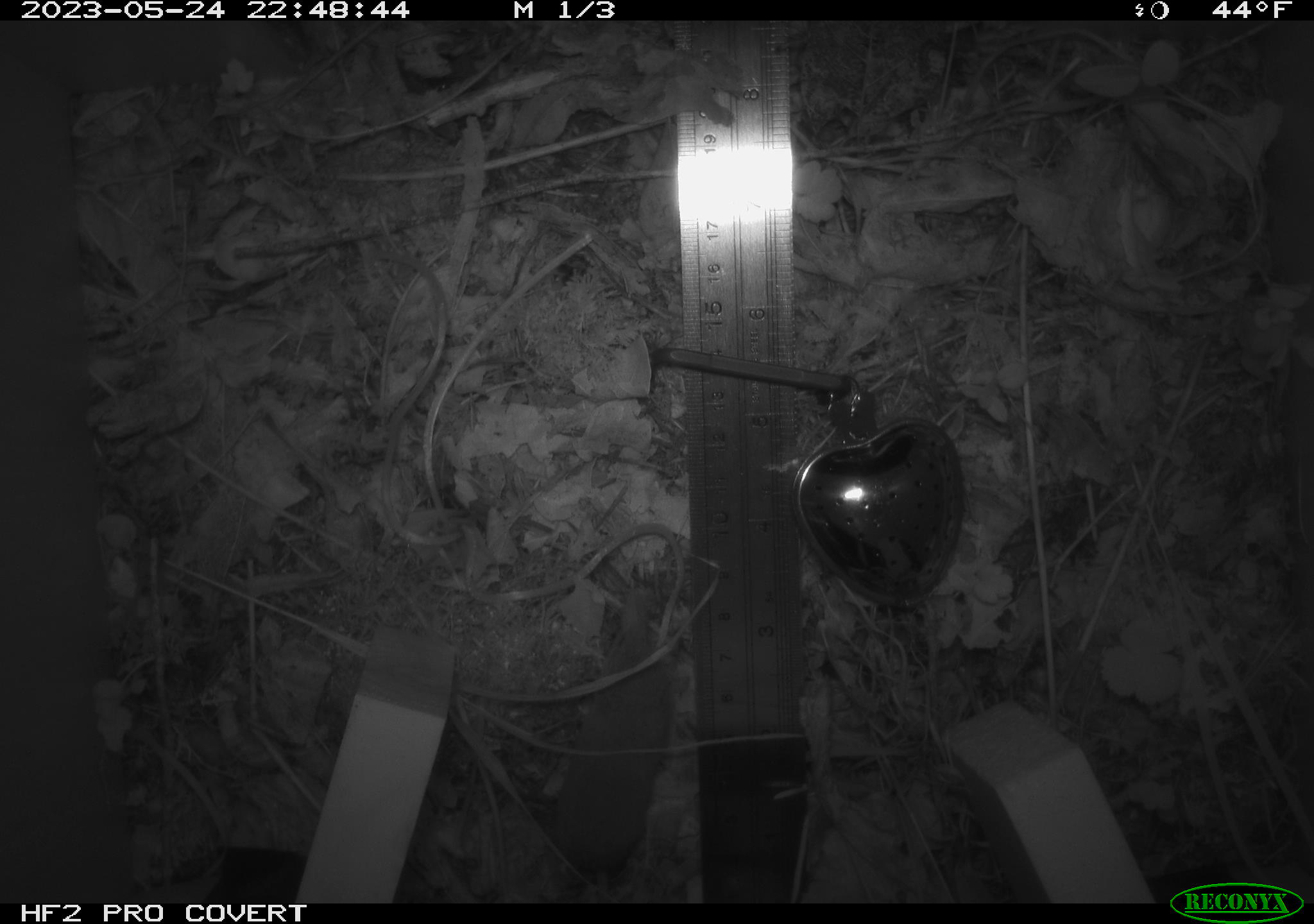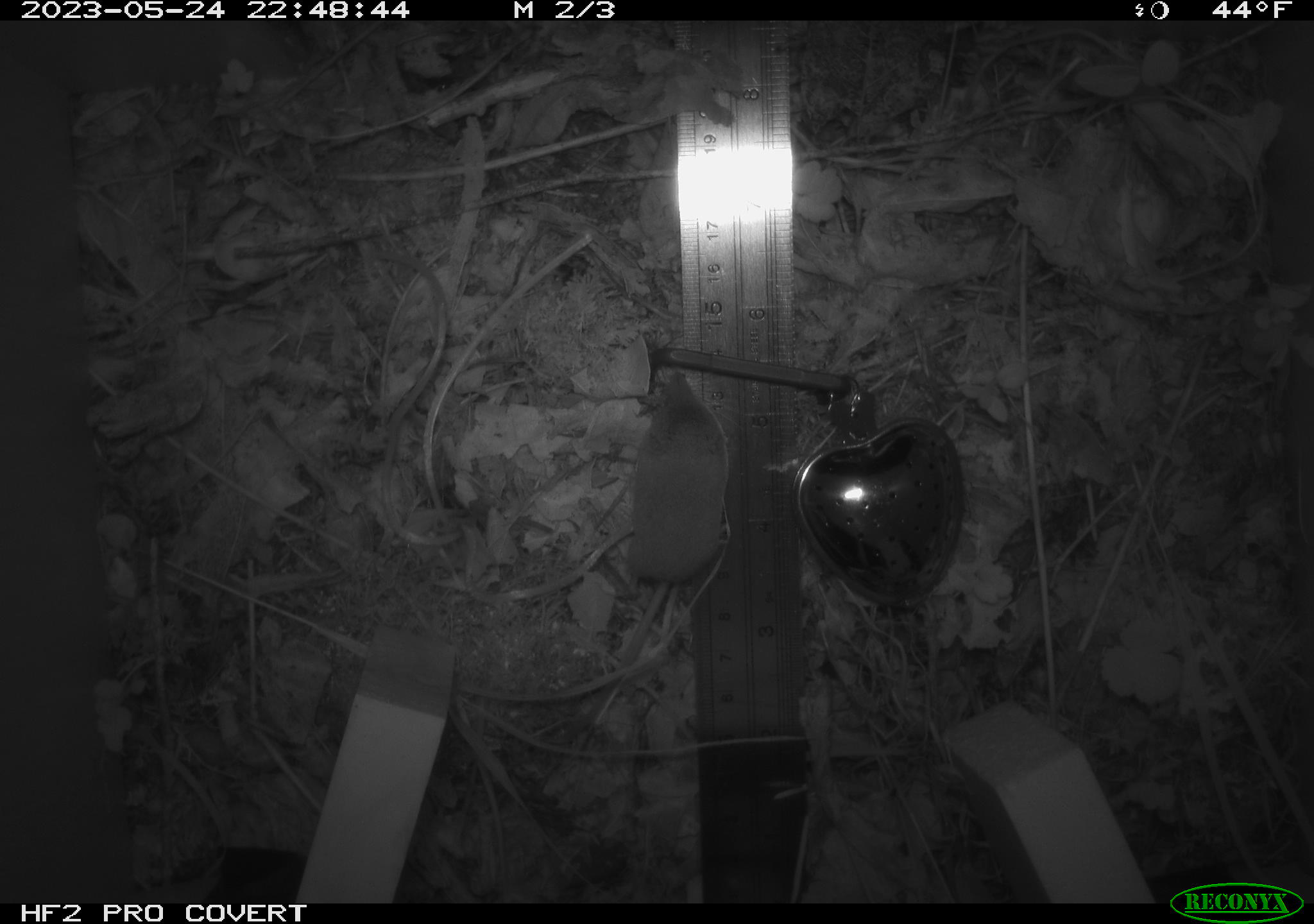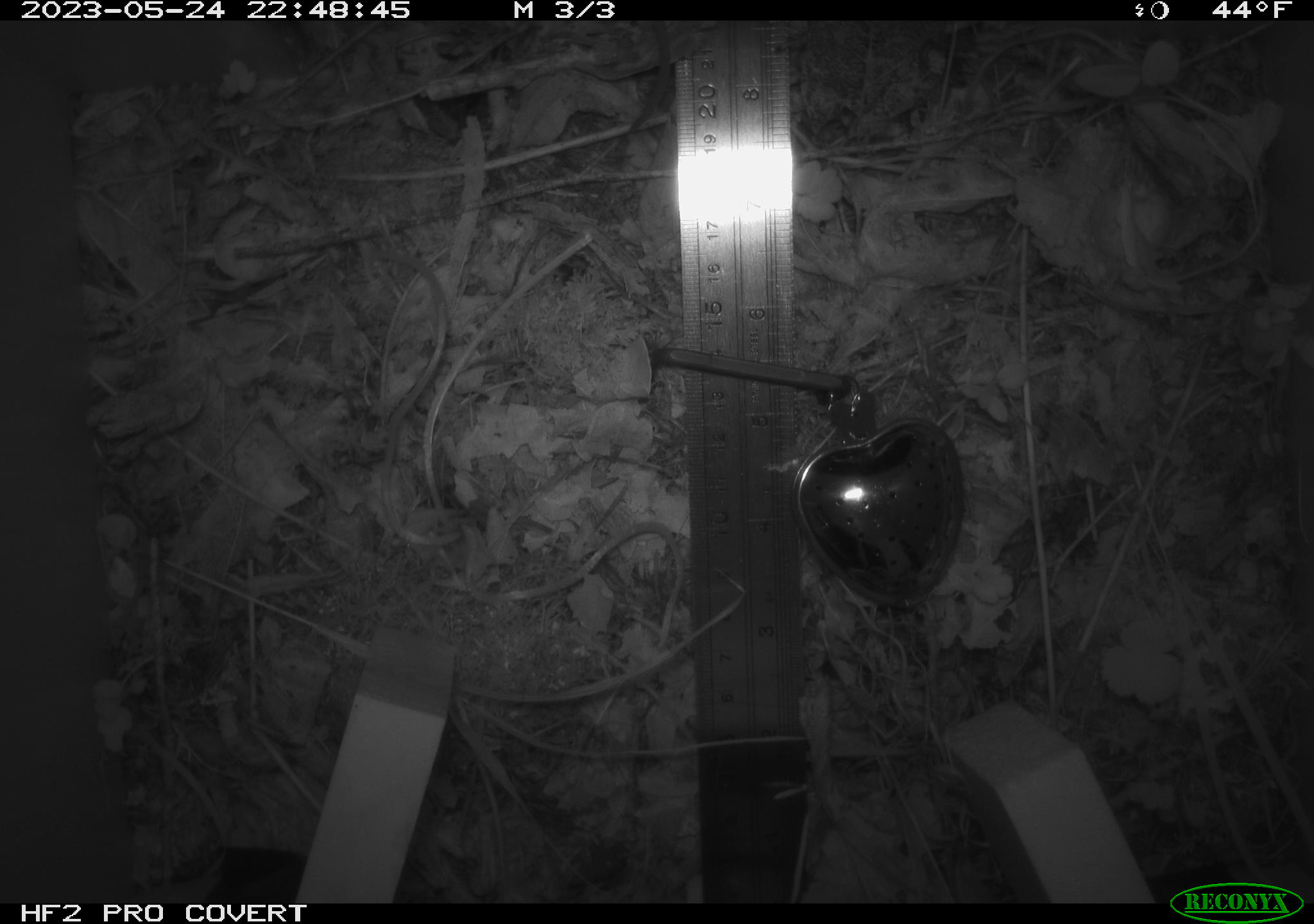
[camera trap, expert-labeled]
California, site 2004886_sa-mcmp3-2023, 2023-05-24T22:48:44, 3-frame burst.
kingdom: Animalia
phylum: Chordata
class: Mammalia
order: Eulipotyphla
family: Soricidae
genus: Sorex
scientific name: Sorex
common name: long-tailed shrew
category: sorex species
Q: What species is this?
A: Sorex species (long-tailed shrew) (Sorex).